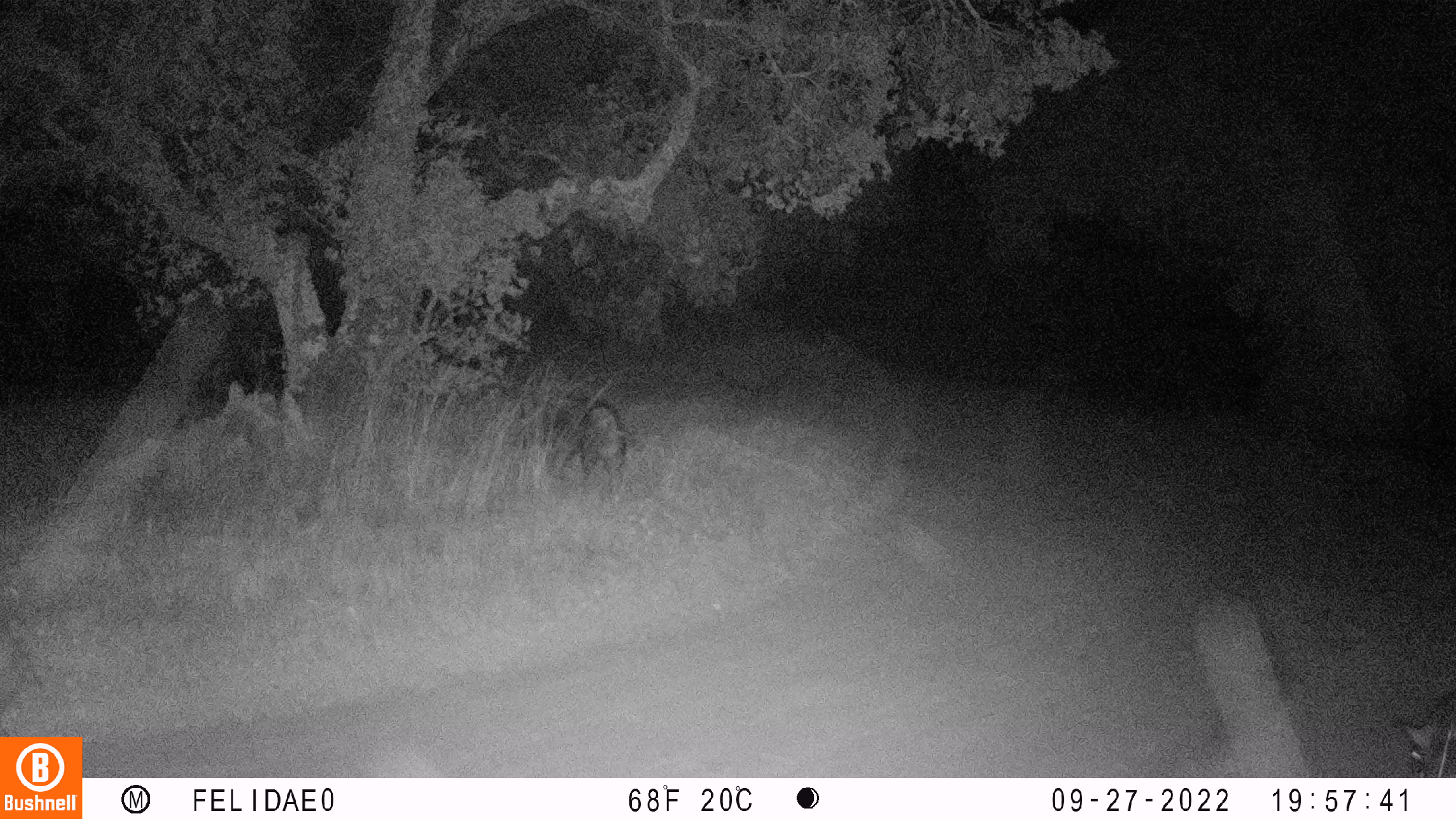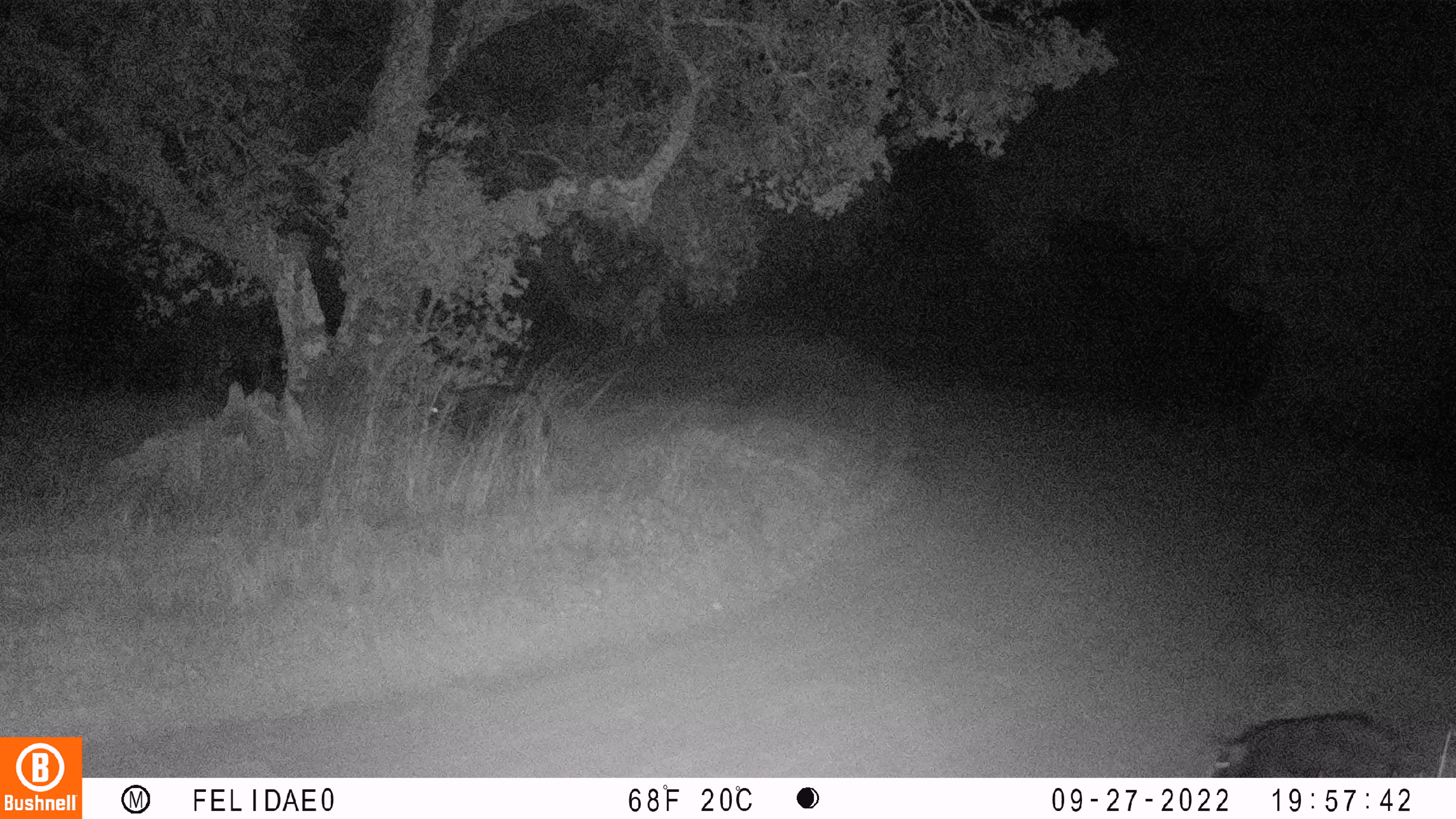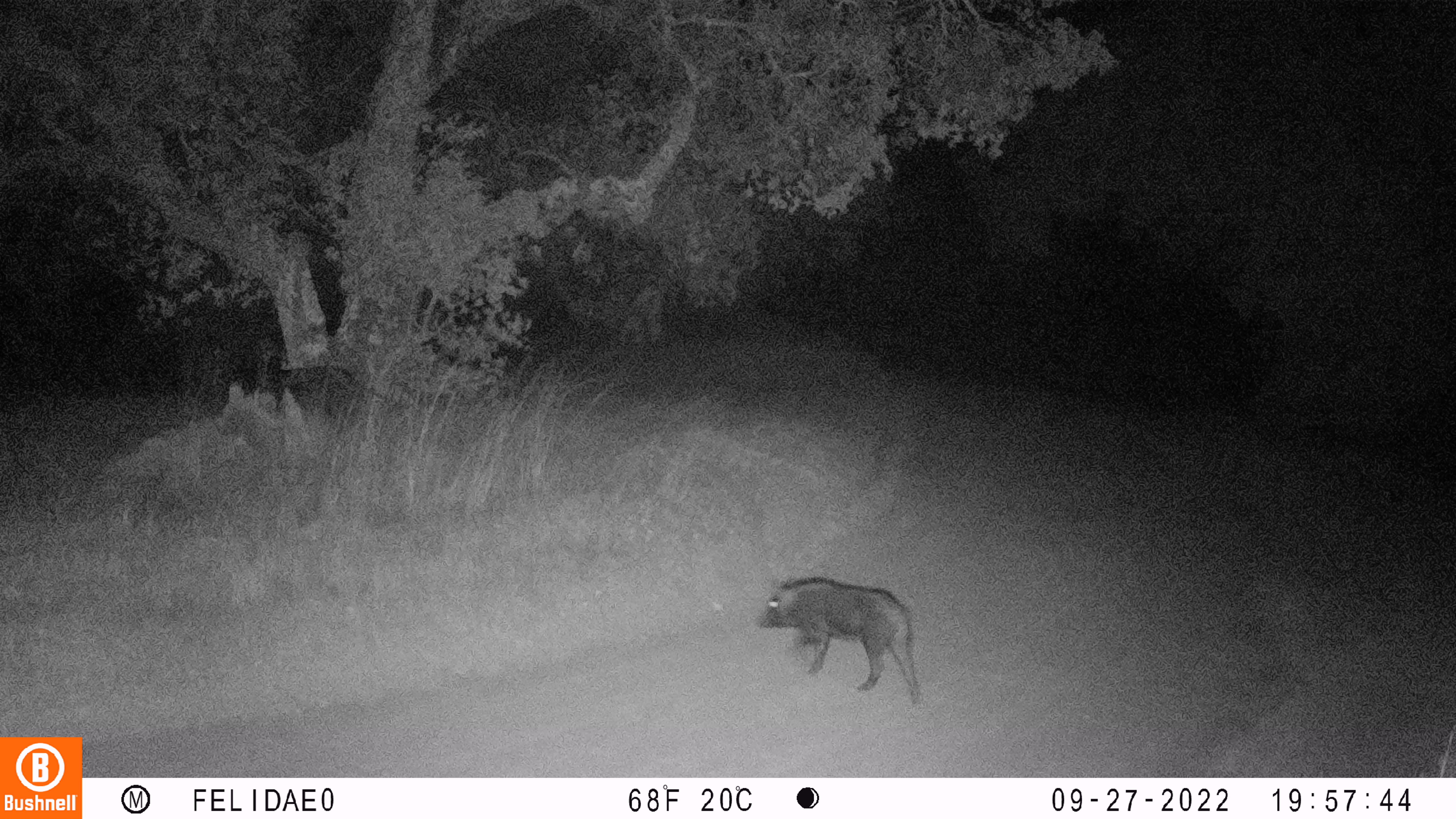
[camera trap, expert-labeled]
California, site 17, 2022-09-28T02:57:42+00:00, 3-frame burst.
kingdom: Animalia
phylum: Chordata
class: Mammalia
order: Artiodactyla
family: Suidae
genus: Sus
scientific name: Sus scrofa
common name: wild boar